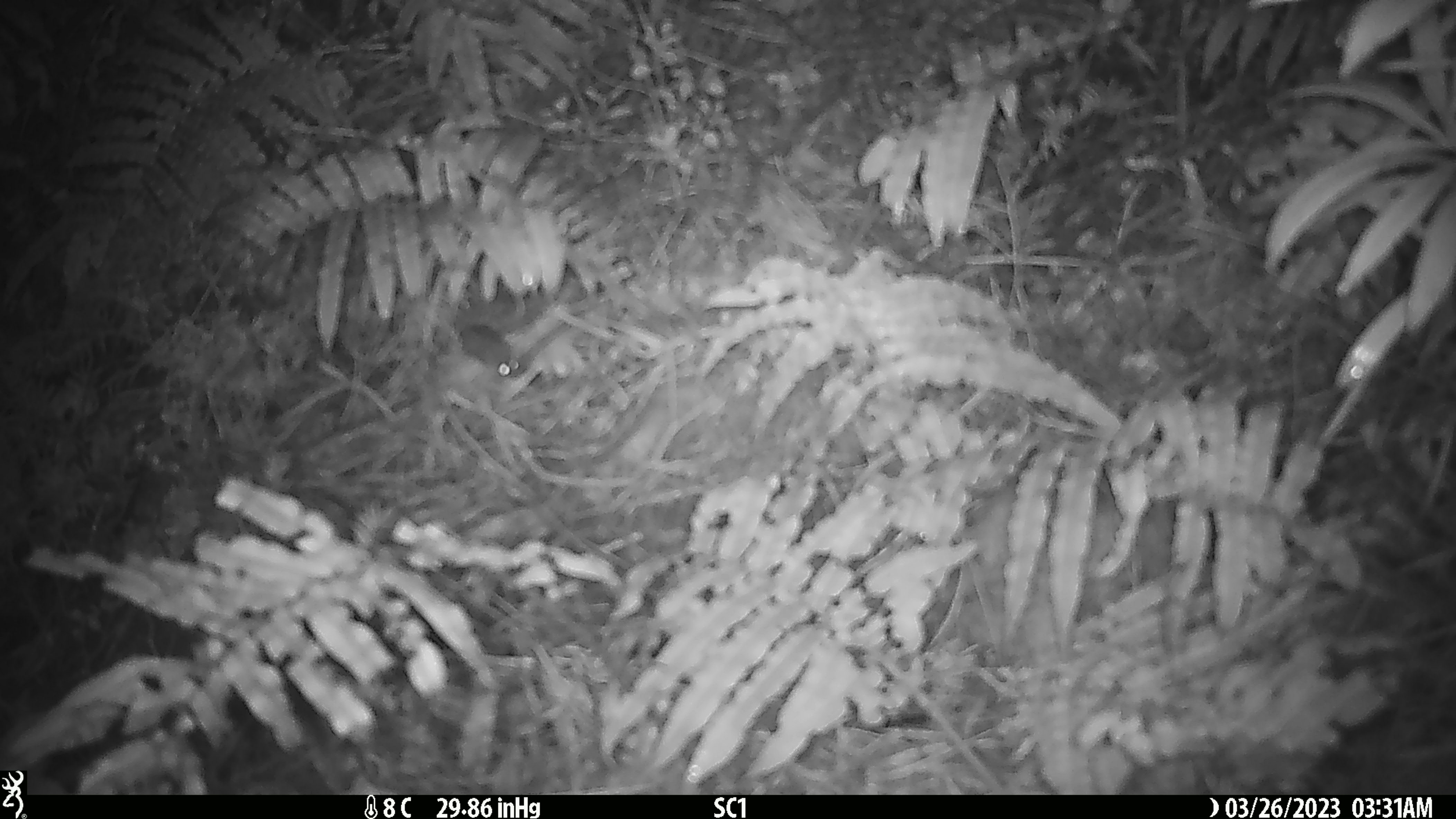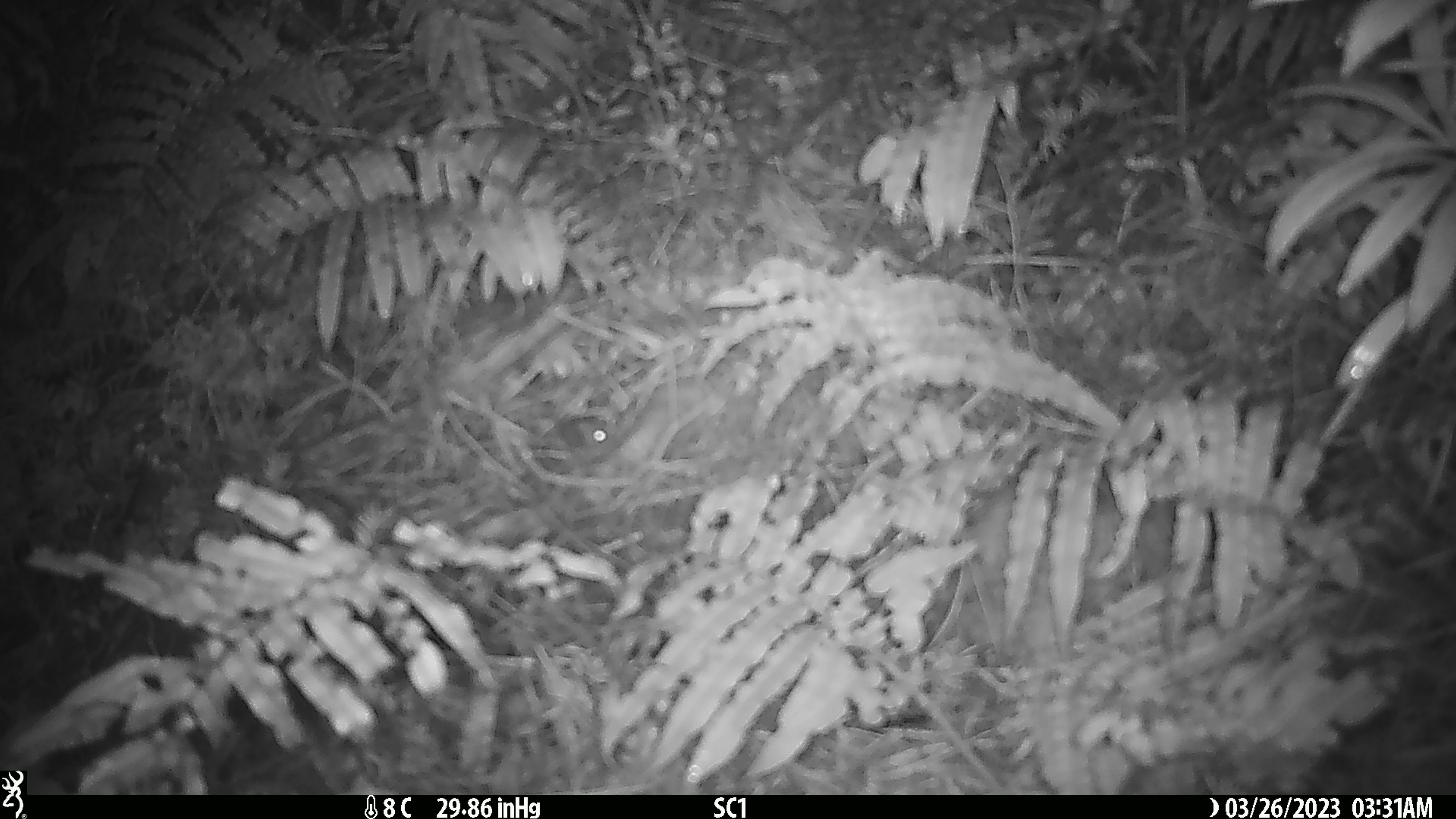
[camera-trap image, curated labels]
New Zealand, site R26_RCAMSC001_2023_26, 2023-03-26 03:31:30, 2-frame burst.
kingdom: Animalia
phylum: Chordata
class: Mammalia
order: Rodentia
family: Muridae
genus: Mus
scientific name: Mus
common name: mouse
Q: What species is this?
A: Mouse (Mus).